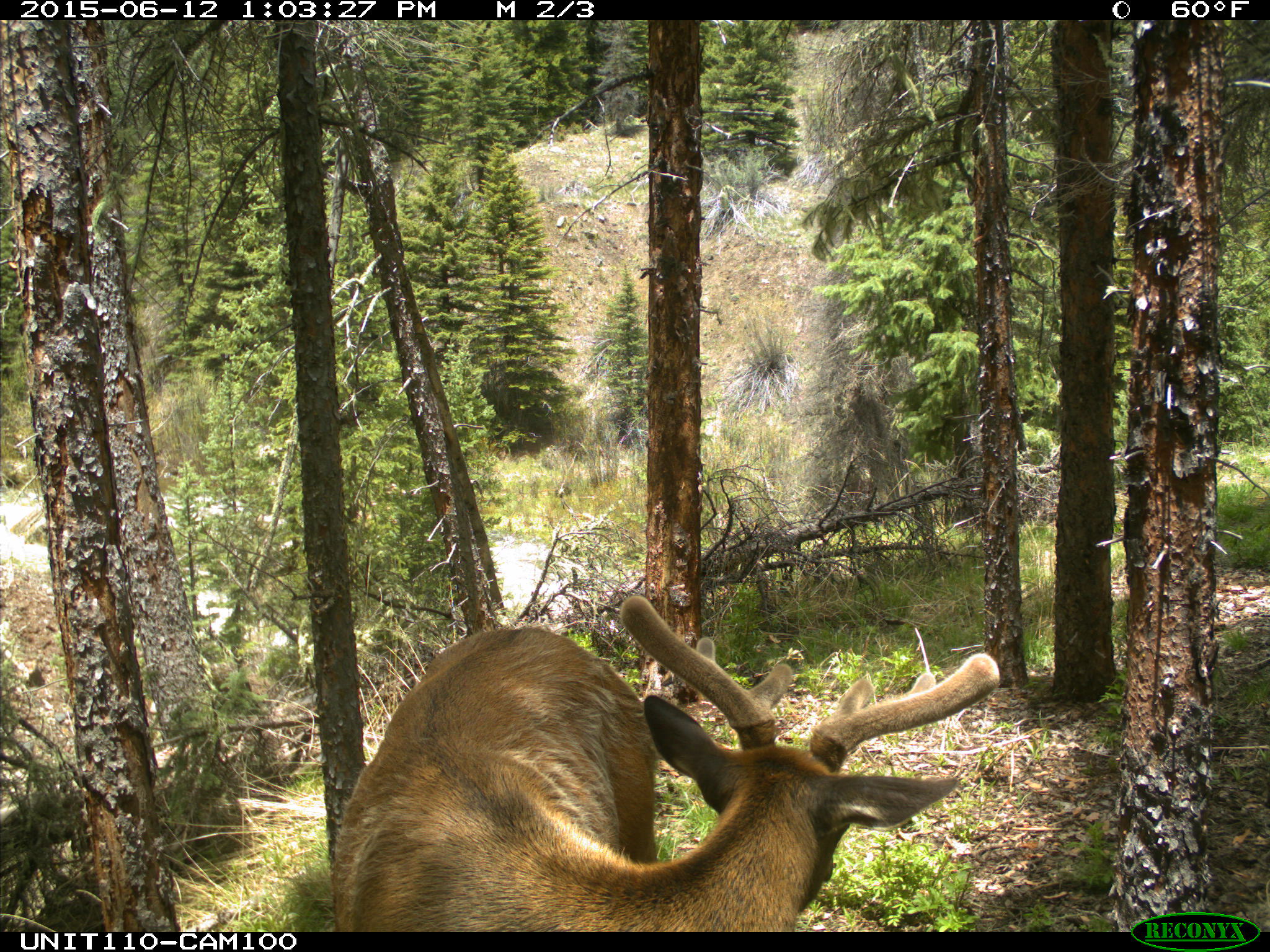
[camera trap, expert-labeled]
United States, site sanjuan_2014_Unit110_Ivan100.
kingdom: Animalia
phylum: Chordata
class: Mammalia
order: Artiodactyla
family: Cervidae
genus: Cervus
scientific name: Cervus elaphus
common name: red deer